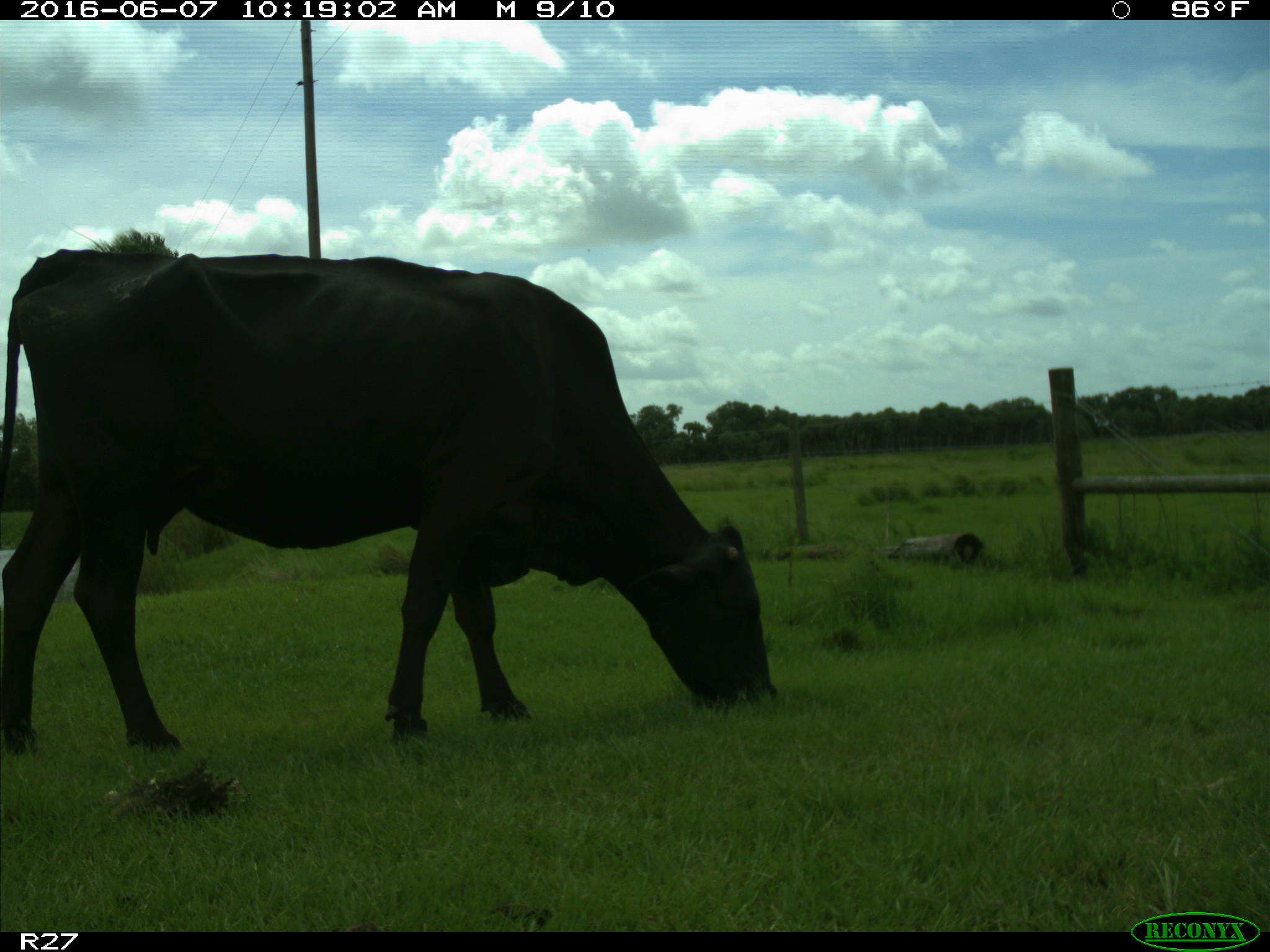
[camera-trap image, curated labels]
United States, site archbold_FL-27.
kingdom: Animalia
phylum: Chordata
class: Mammalia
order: Artiodactyla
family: Bovidae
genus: Bos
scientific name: Bos taurus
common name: domestic cow